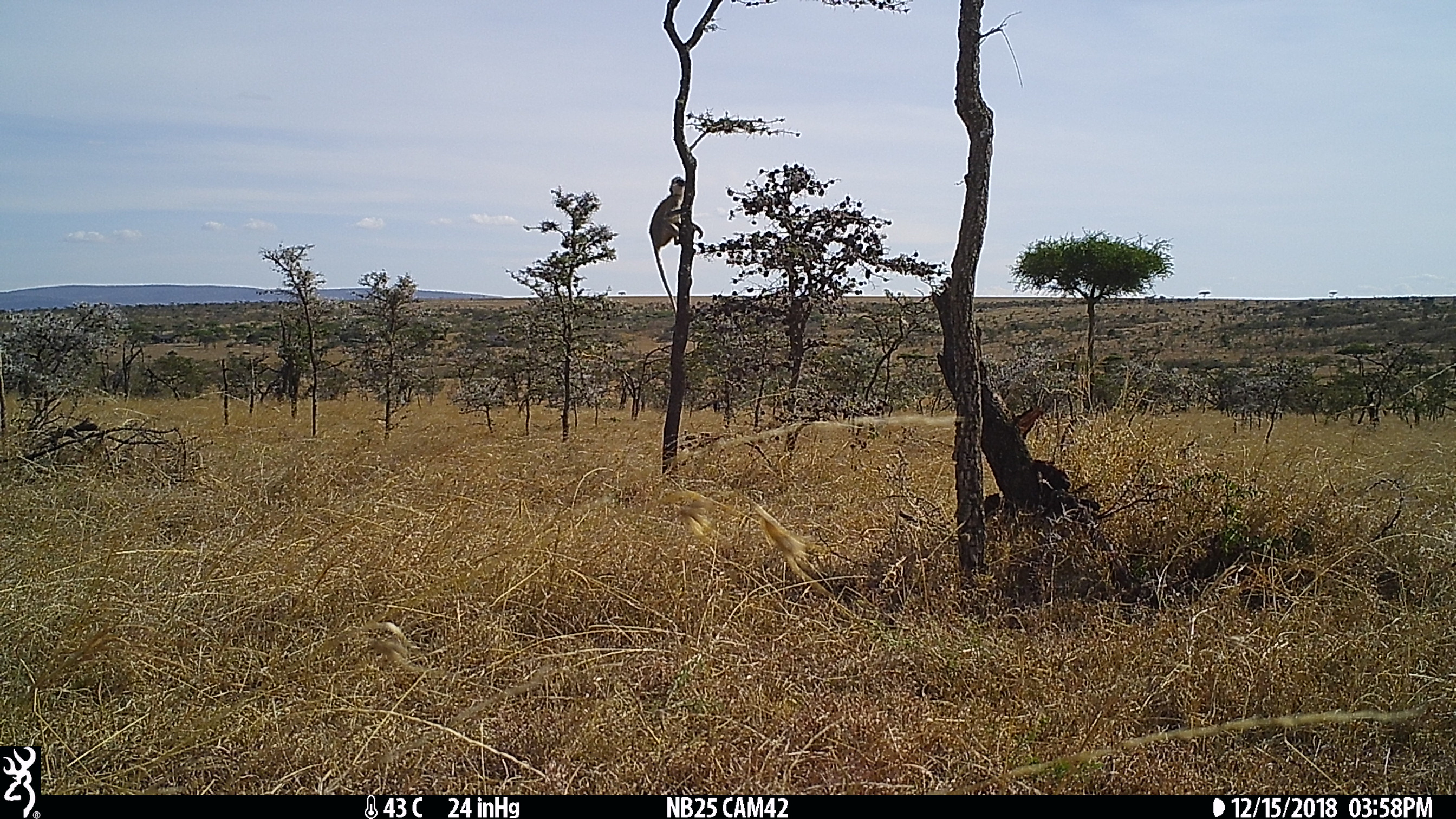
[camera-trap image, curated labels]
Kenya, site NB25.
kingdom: Animalia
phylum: Chordata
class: Mammalia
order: Primates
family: Cercopithecidae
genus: Chlorocebus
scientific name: Chlorocebus pygerythrus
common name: vervet monkey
Vervet monkey (Chlorocebus pygerythrus).